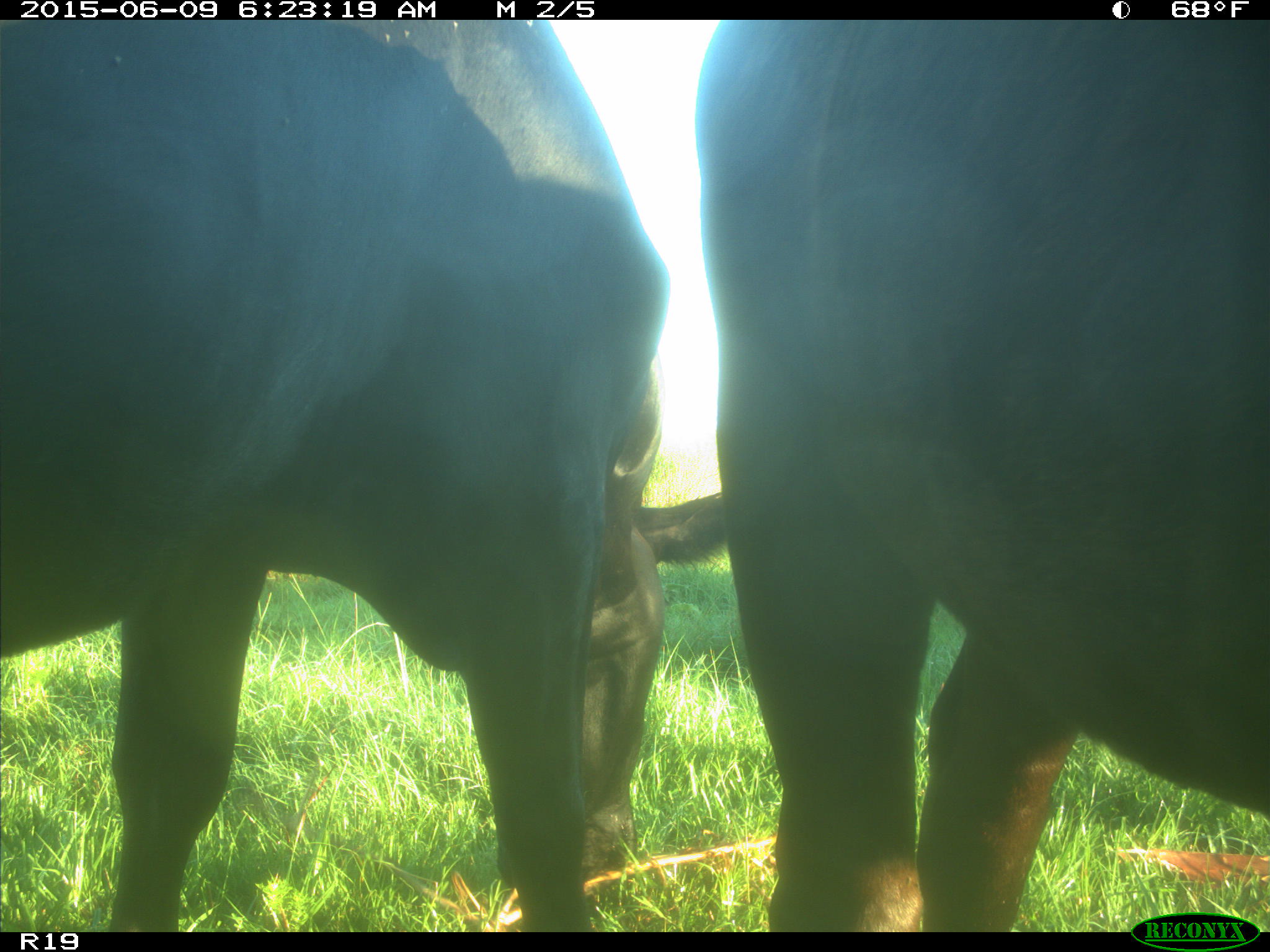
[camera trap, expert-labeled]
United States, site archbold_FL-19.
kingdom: Animalia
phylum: Chordata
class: Mammalia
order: Artiodactyla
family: Bovidae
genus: Bos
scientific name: Bos taurus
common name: domestic cow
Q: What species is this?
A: Bos taurus (domestic cow).